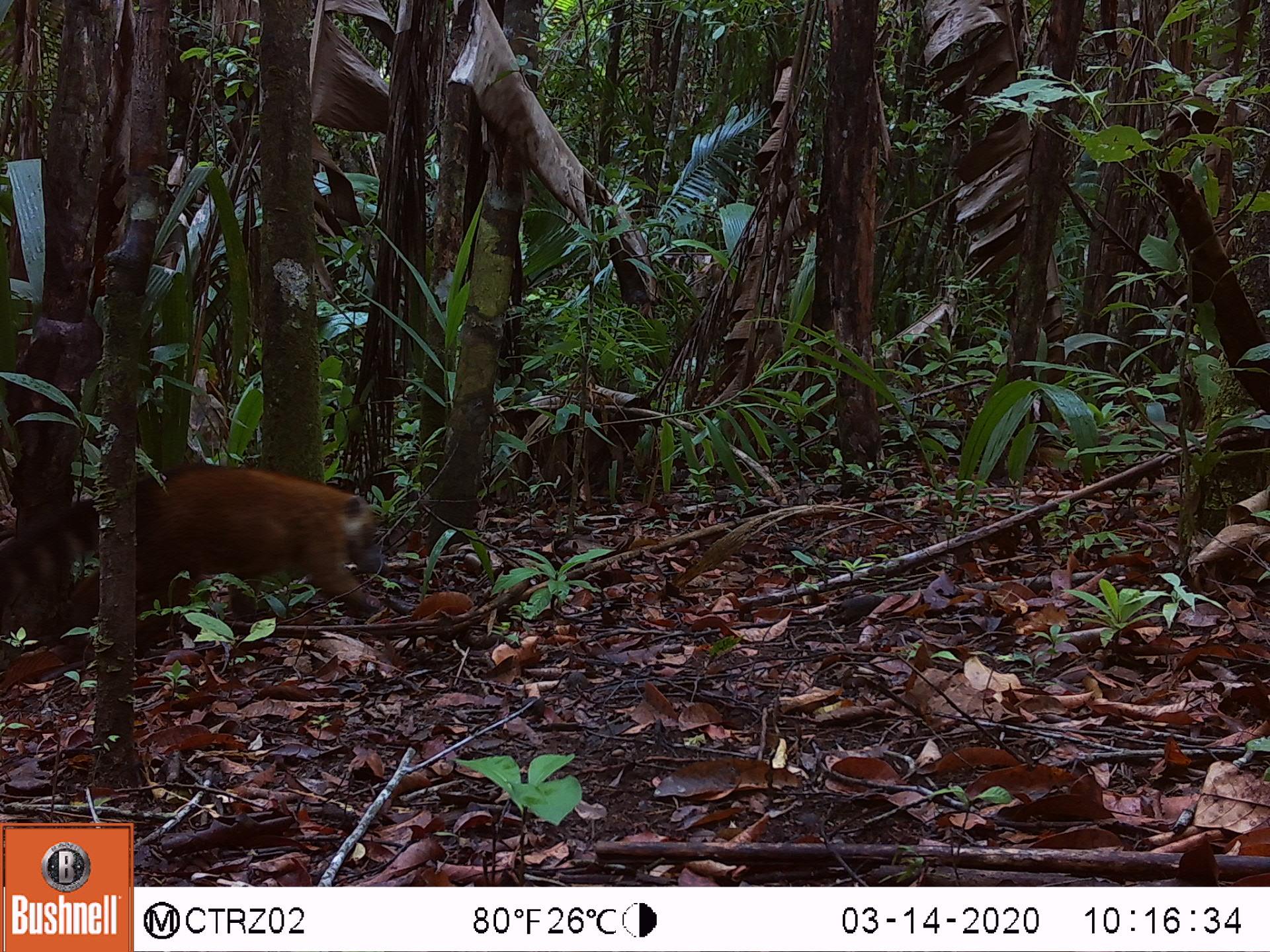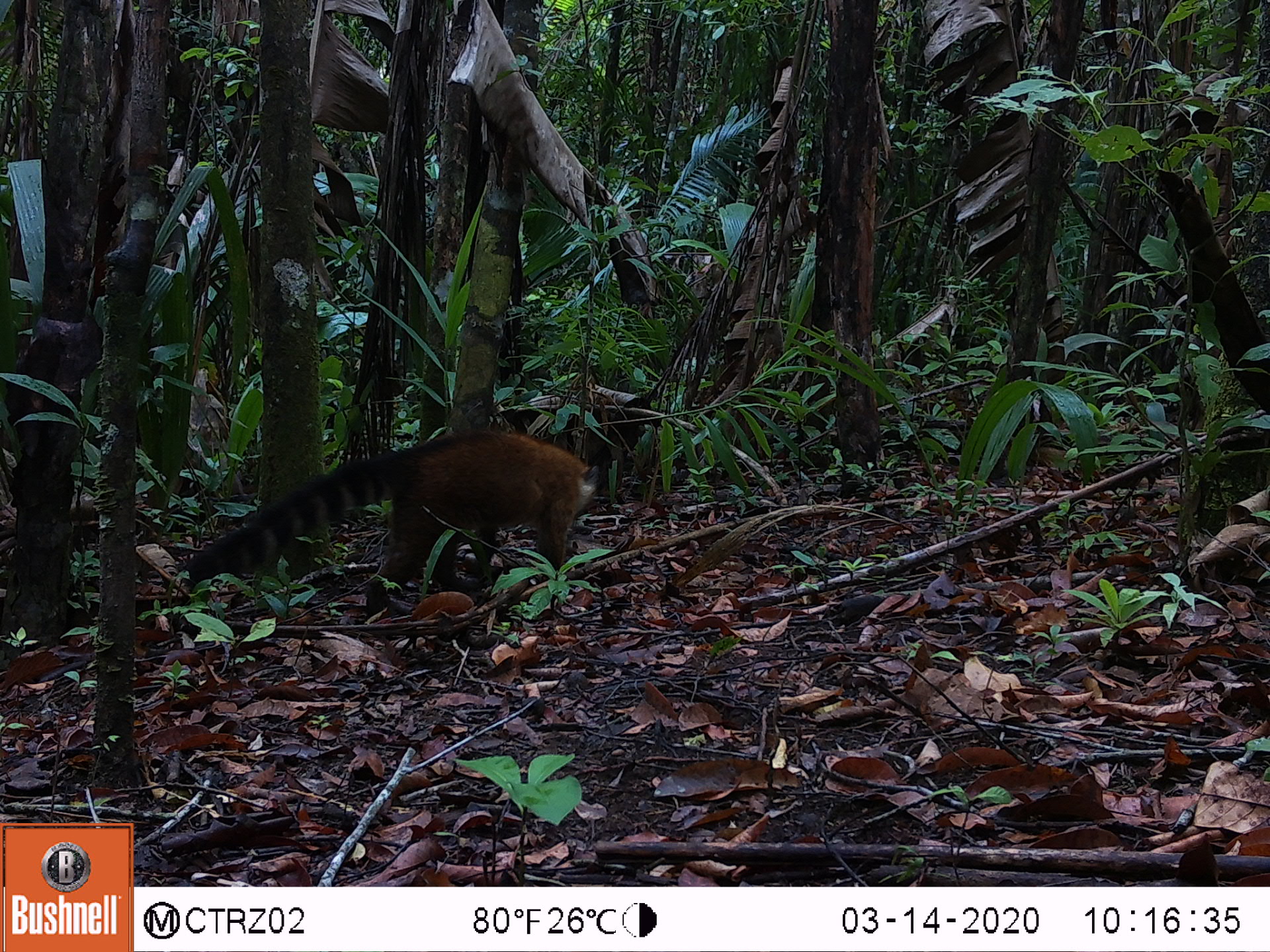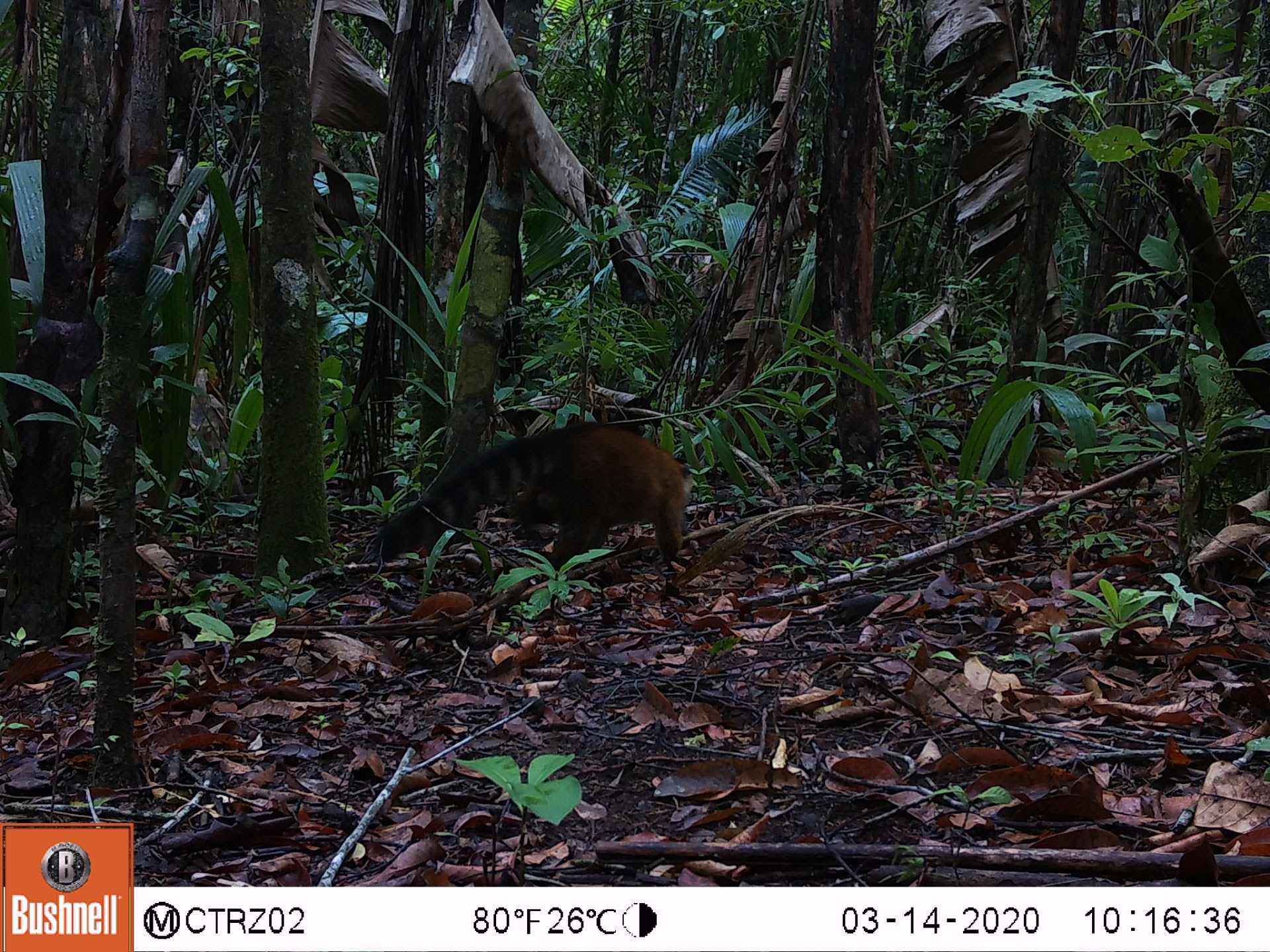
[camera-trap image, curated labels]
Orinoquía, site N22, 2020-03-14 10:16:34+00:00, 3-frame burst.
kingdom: Animalia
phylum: Chordata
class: Mammalia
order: Carnivora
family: Procyonidae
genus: Nasua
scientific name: Nasua nasua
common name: south american coati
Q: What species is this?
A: South american coati (Nasua nasua).